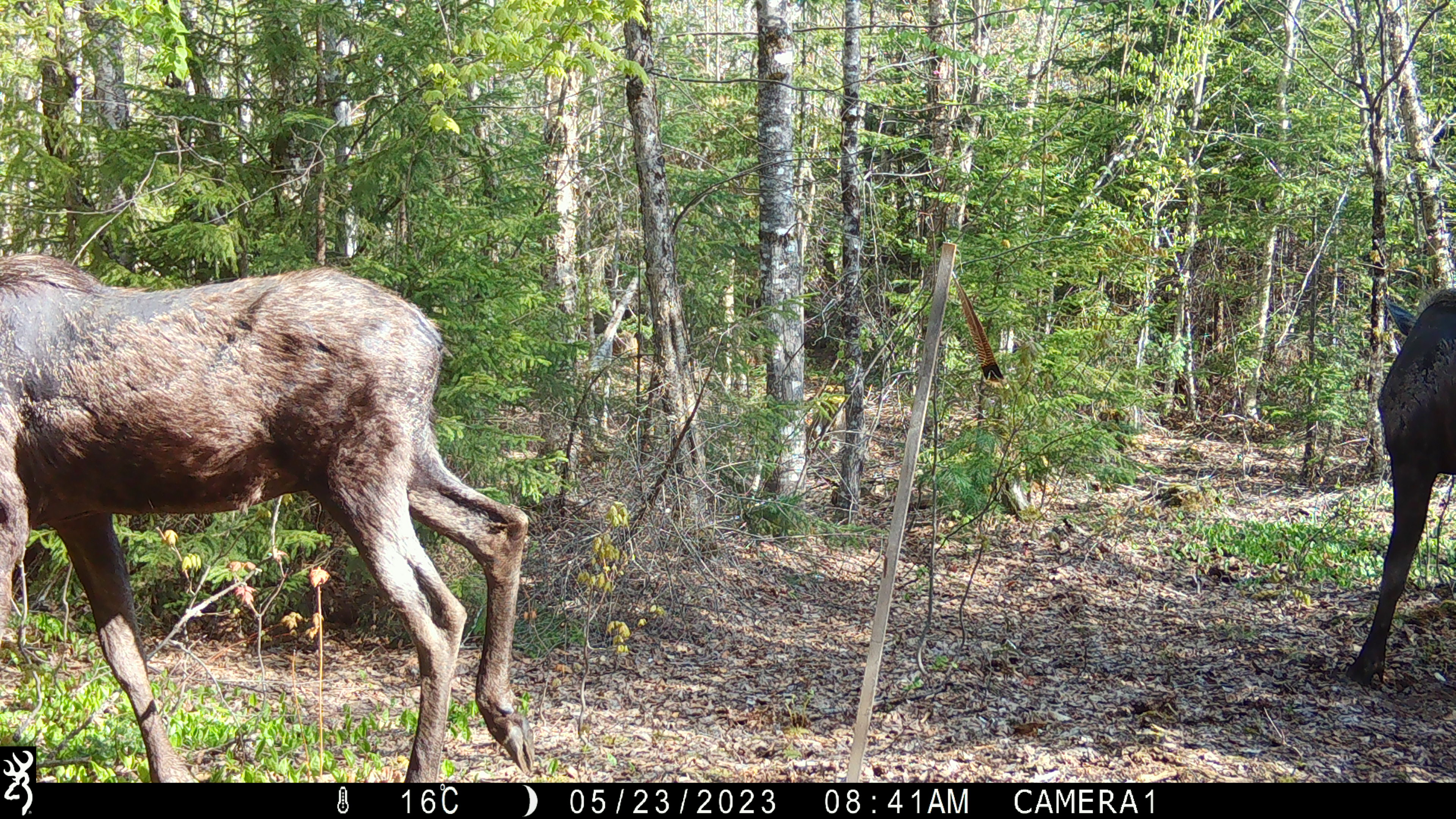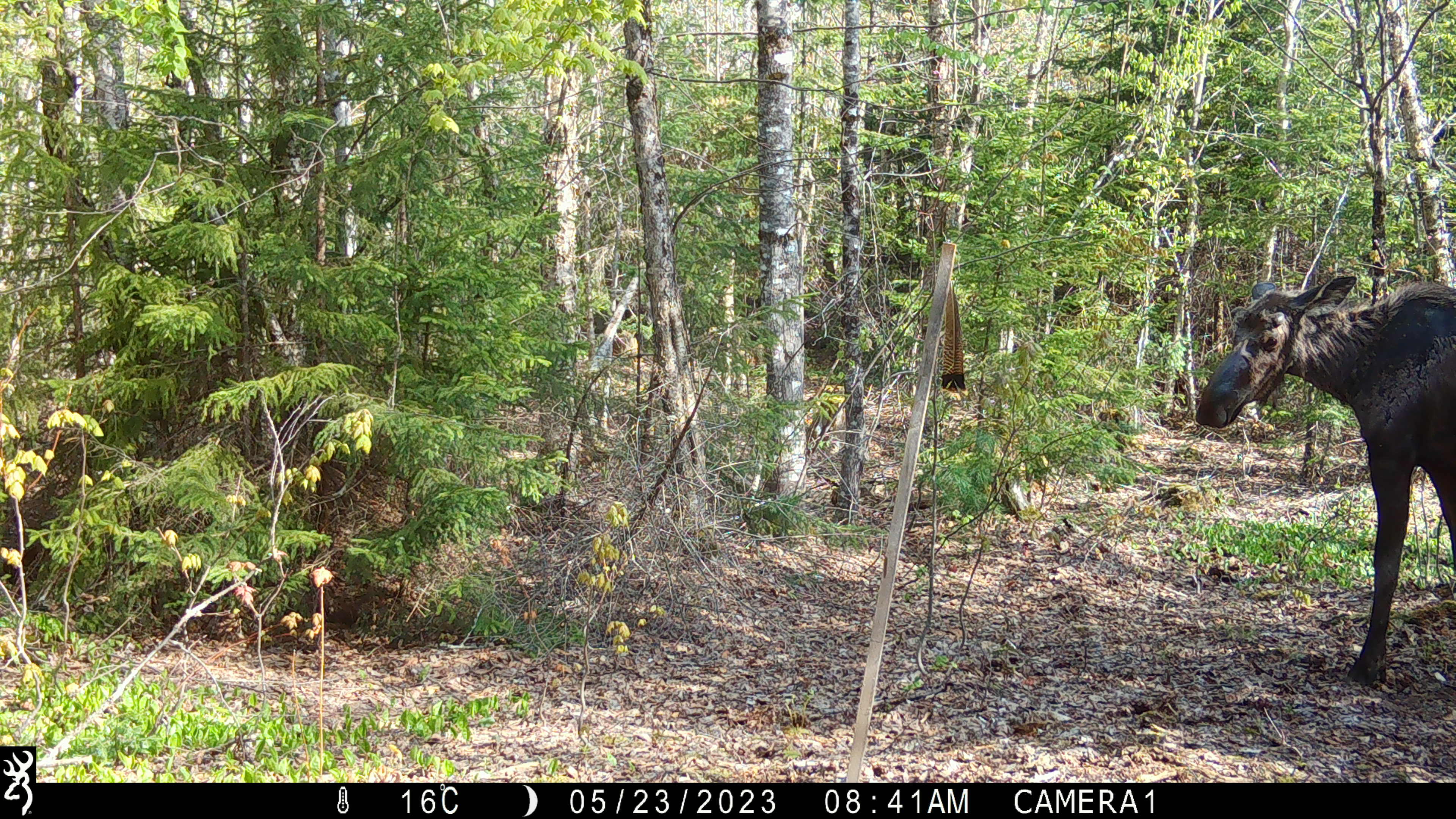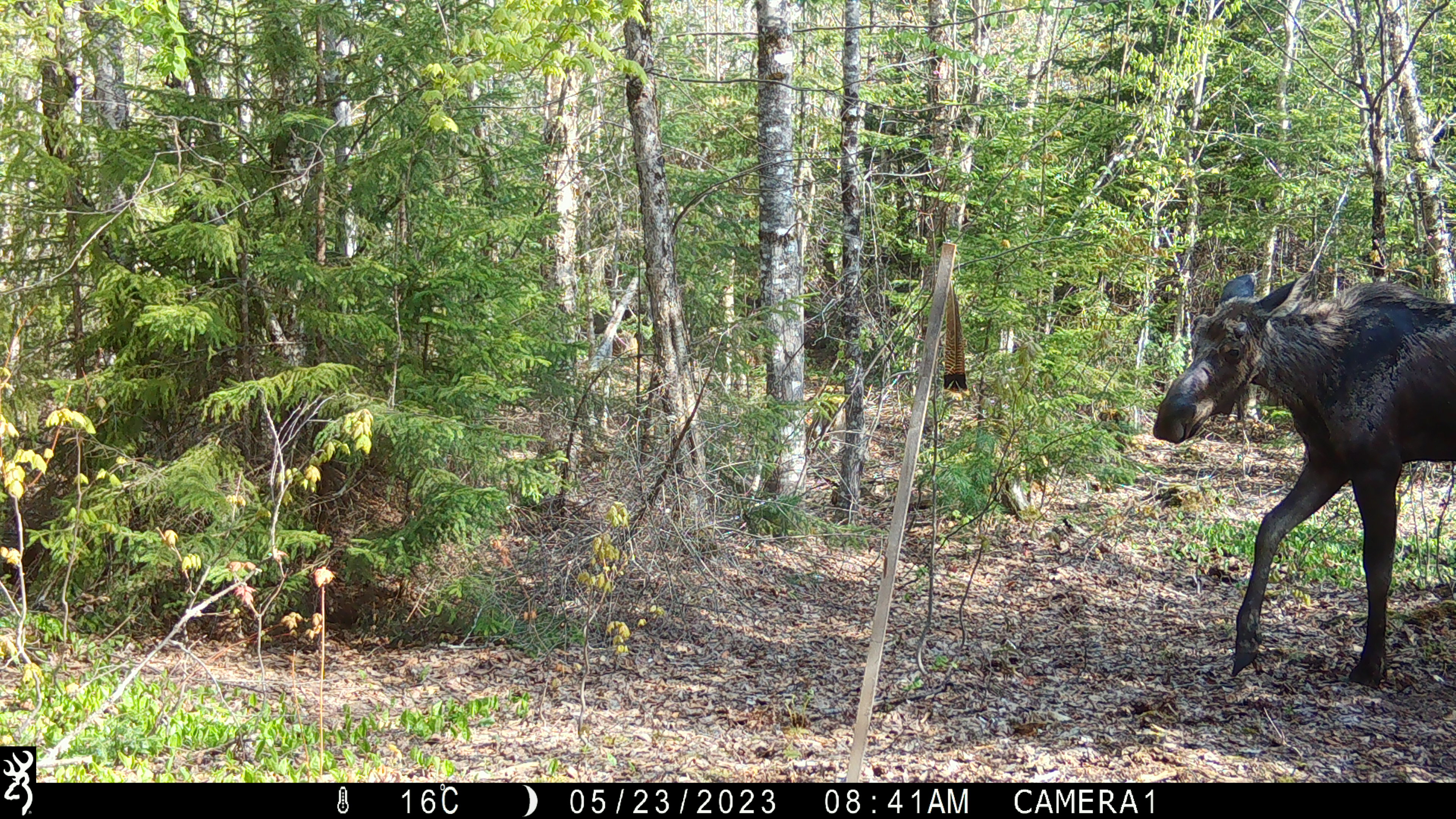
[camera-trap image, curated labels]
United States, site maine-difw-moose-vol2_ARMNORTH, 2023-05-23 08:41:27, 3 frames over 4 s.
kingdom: Animalia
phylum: Chordata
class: Mammalia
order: Artiodactyla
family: Cervidae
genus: Alces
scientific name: Alces alces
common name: moose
Moose (Alces alces).